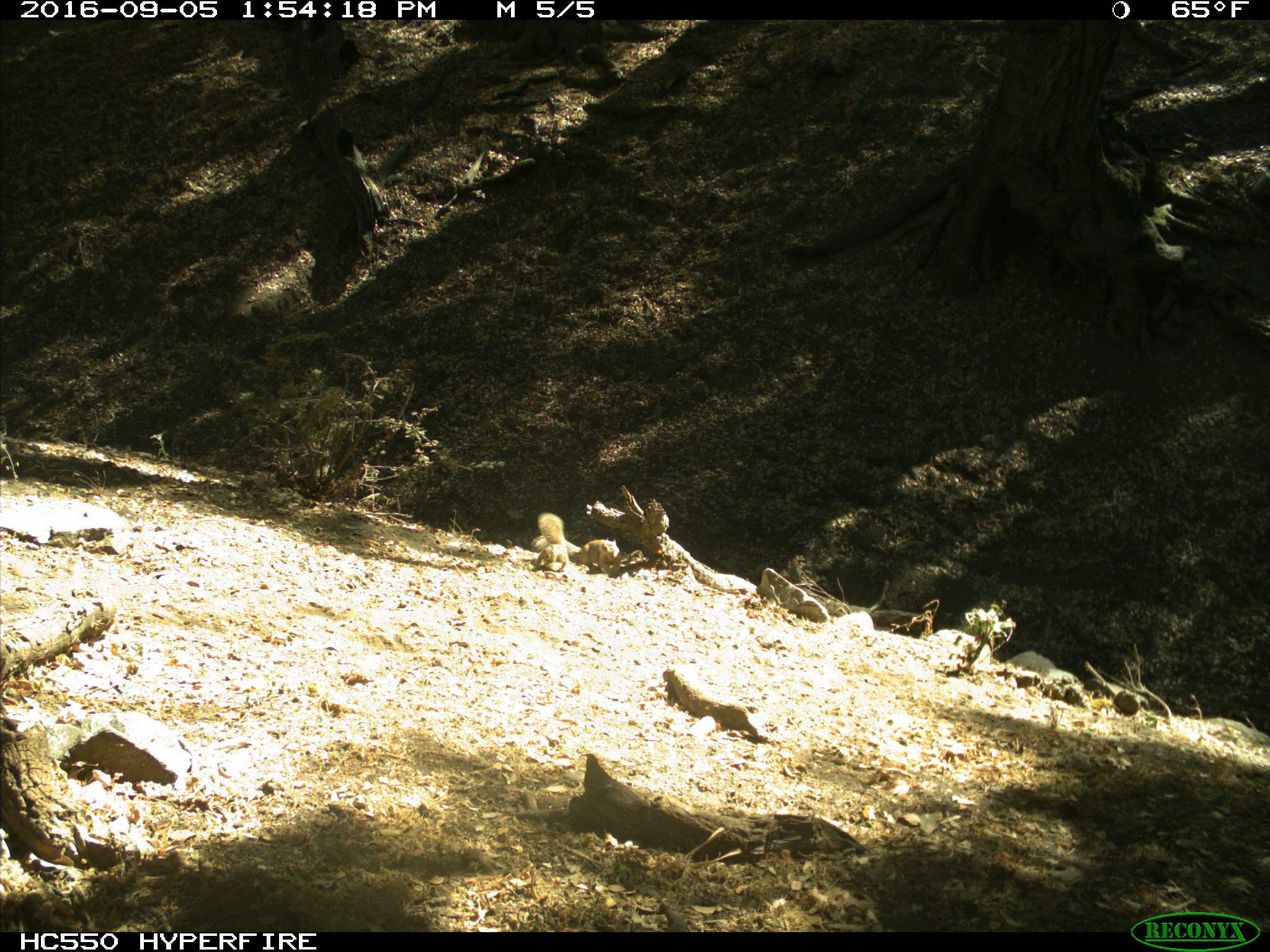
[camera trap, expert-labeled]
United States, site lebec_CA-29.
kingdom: Animalia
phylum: Chordata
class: Mammalia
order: Rodentia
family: Sciuridae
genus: Otospermophilus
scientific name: Otospermophilus beecheyi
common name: california ground squirrel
Otospermophilus beecheyi (california ground squirrel).